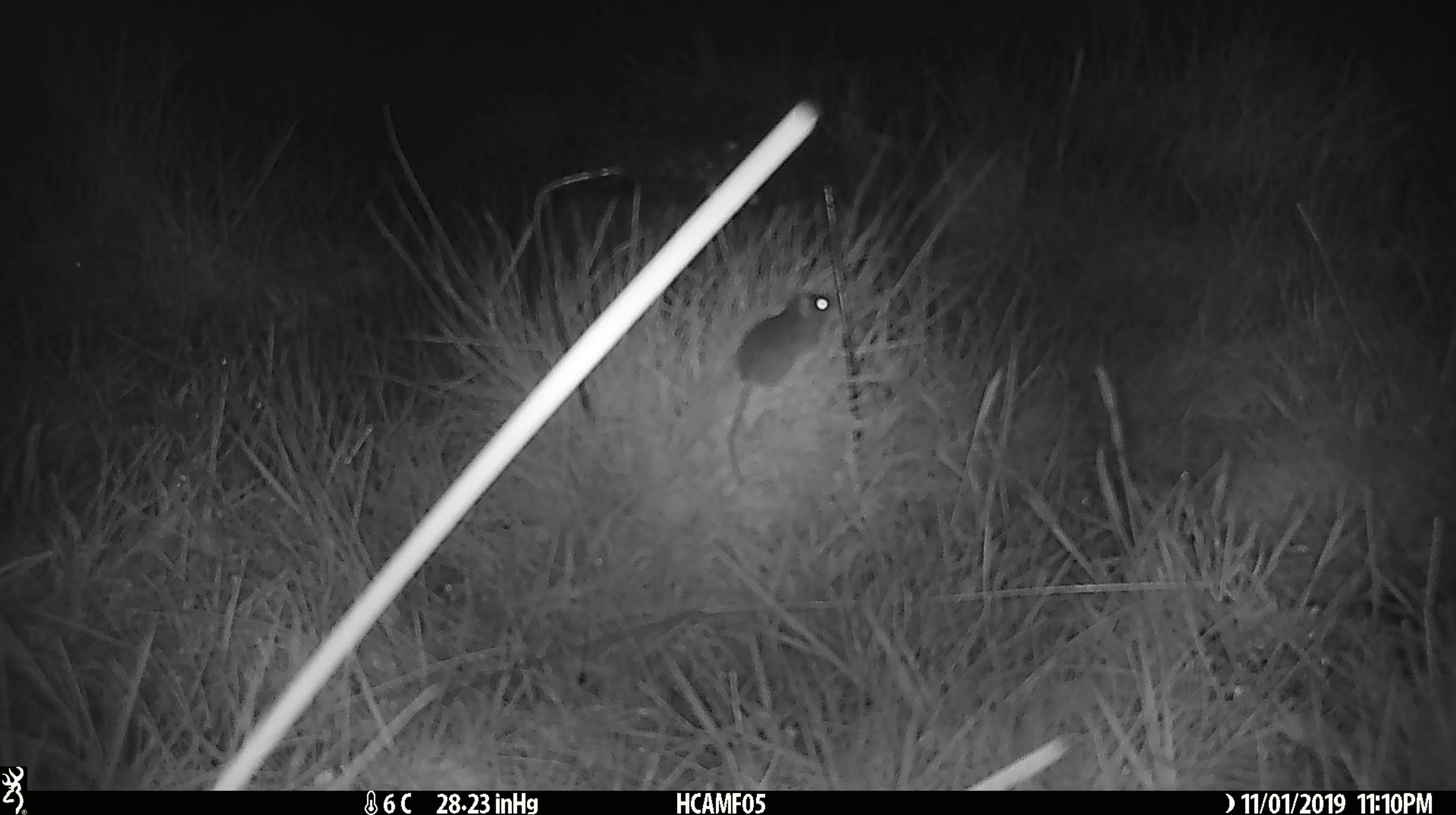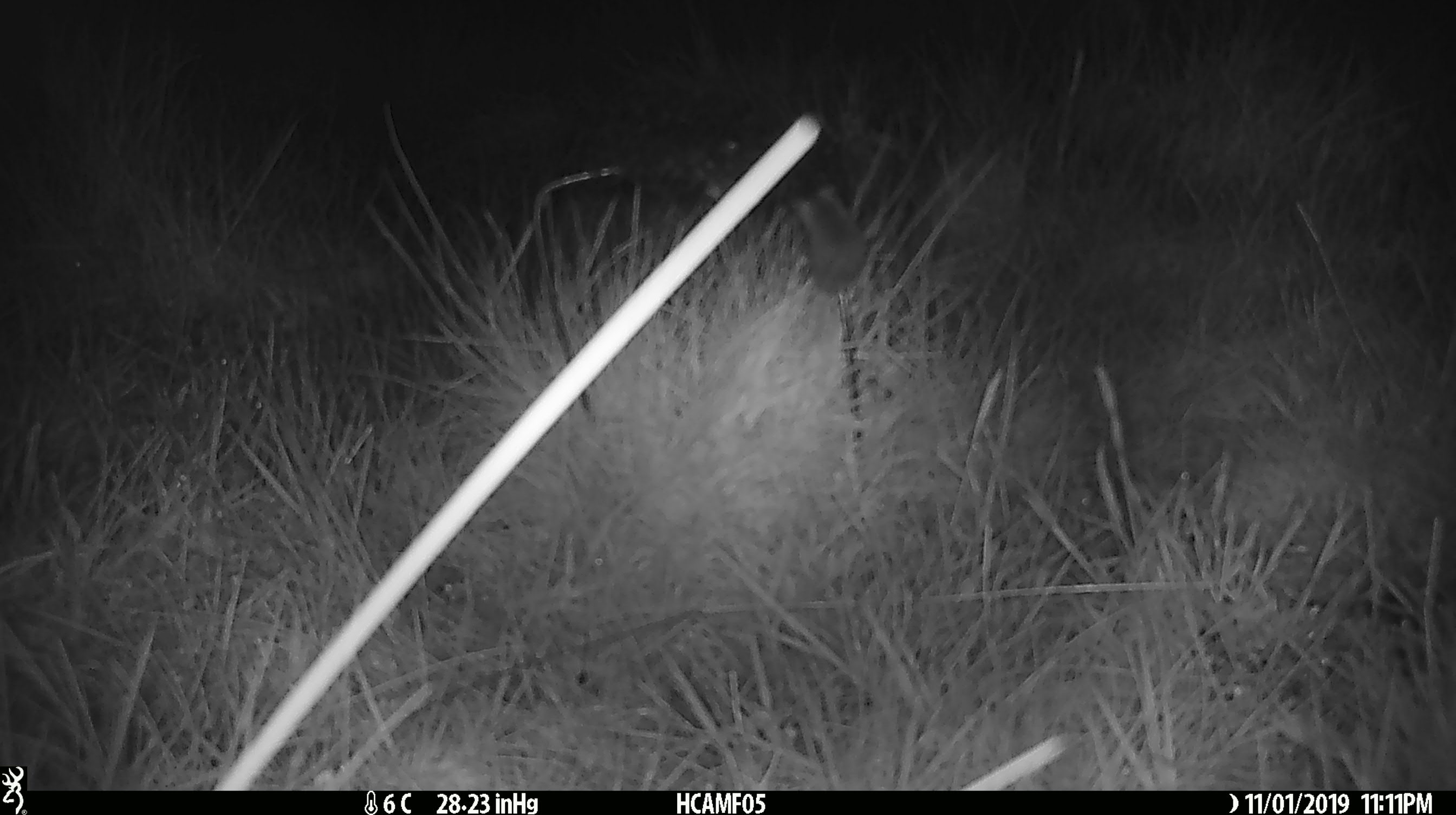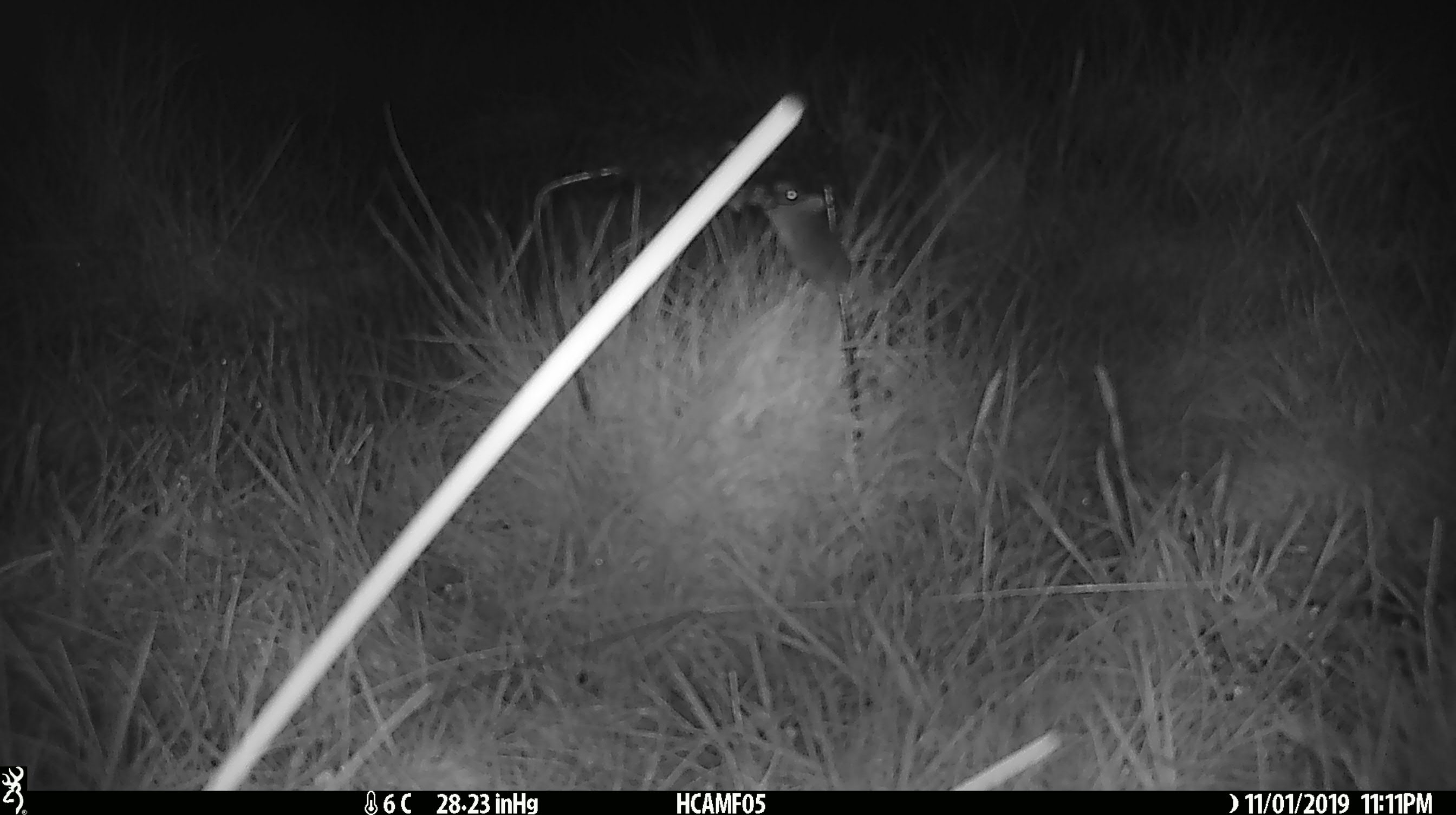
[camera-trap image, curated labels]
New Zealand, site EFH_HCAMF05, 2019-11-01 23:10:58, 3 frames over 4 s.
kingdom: Animalia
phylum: Chordata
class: Mammalia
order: Rodentia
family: Muridae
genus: Mus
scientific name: Mus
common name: mouse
Mouse (Mus).